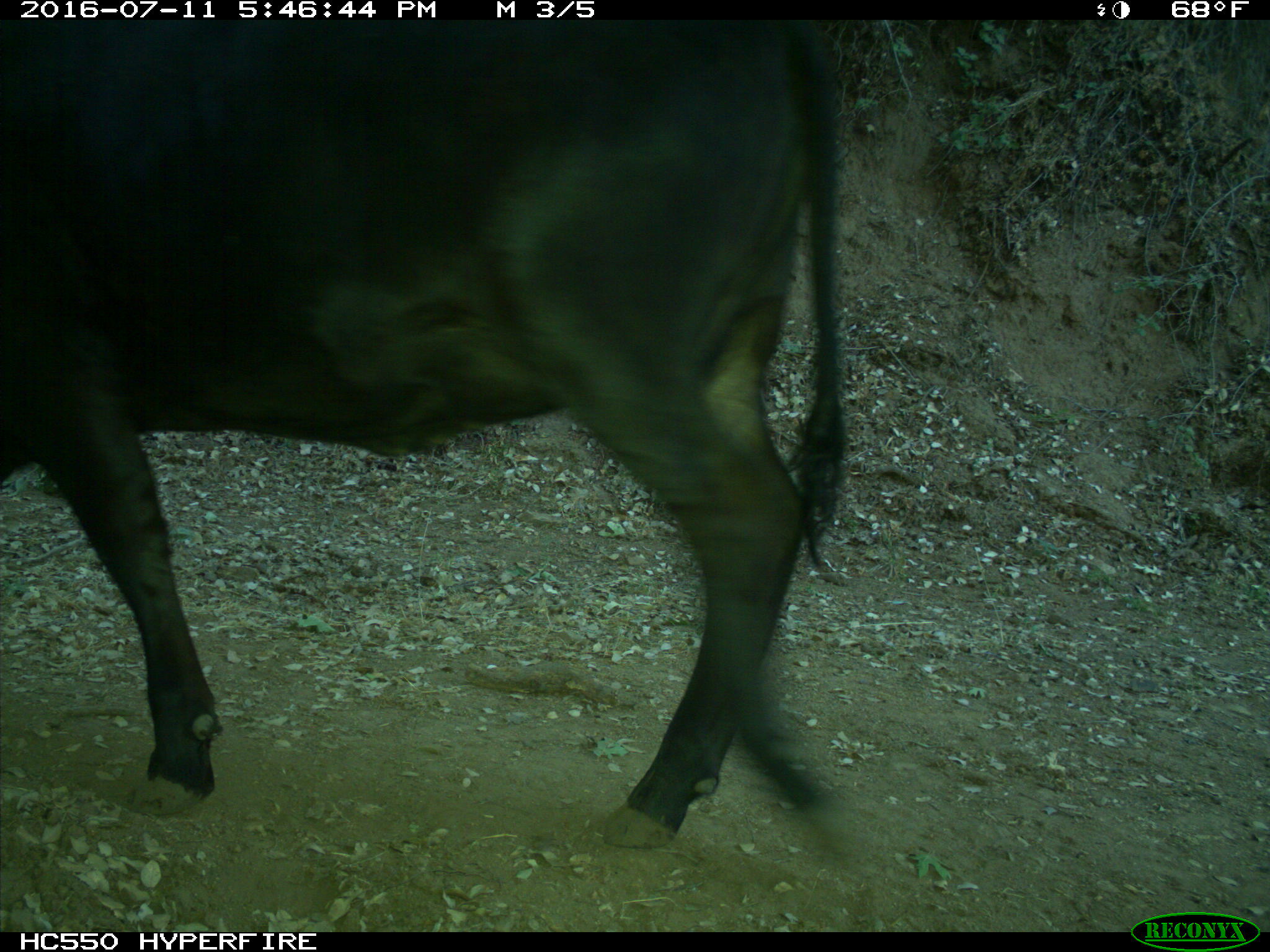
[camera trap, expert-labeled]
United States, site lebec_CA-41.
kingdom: Animalia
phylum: Chordata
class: Mammalia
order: Artiodactyla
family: Bovidae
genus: Bos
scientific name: Bos taurus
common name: domestic cow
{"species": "Bos taurus (domestic cow)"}